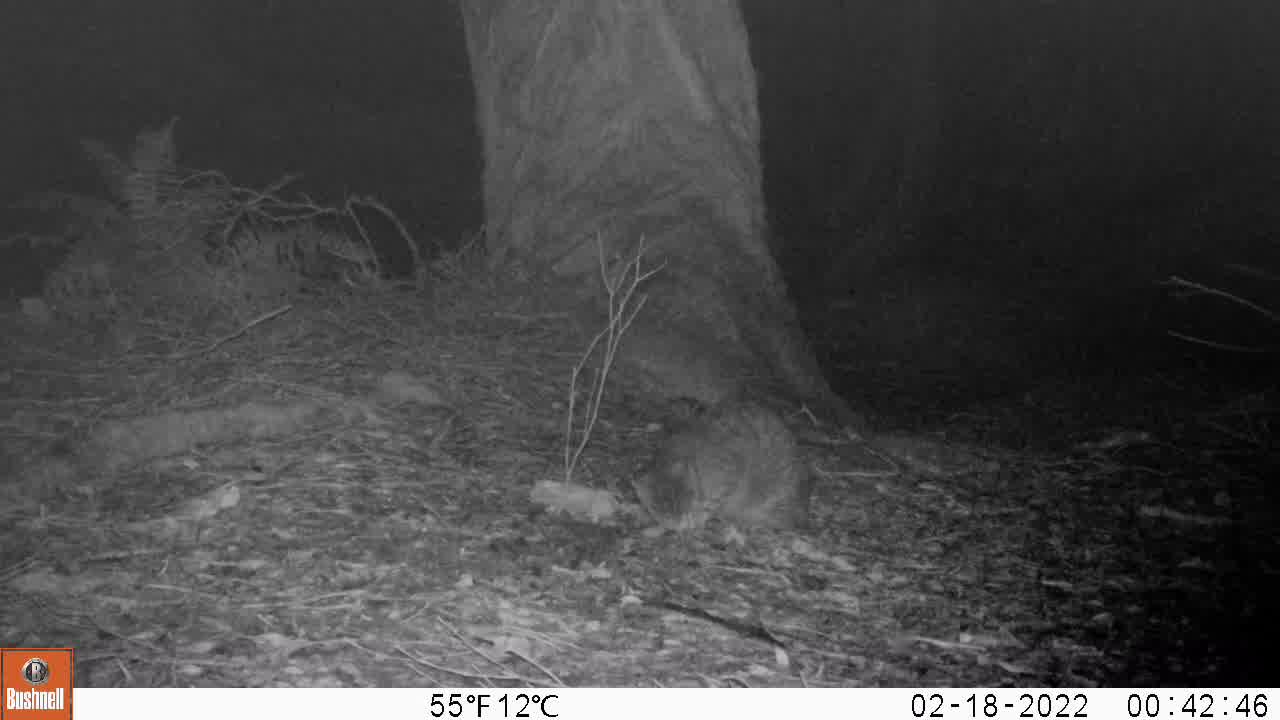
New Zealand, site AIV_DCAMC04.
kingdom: Animalia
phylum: Chordata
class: Mammalia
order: Carnivora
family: Felidae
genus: Felis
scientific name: Felis catus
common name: domestic cat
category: cat